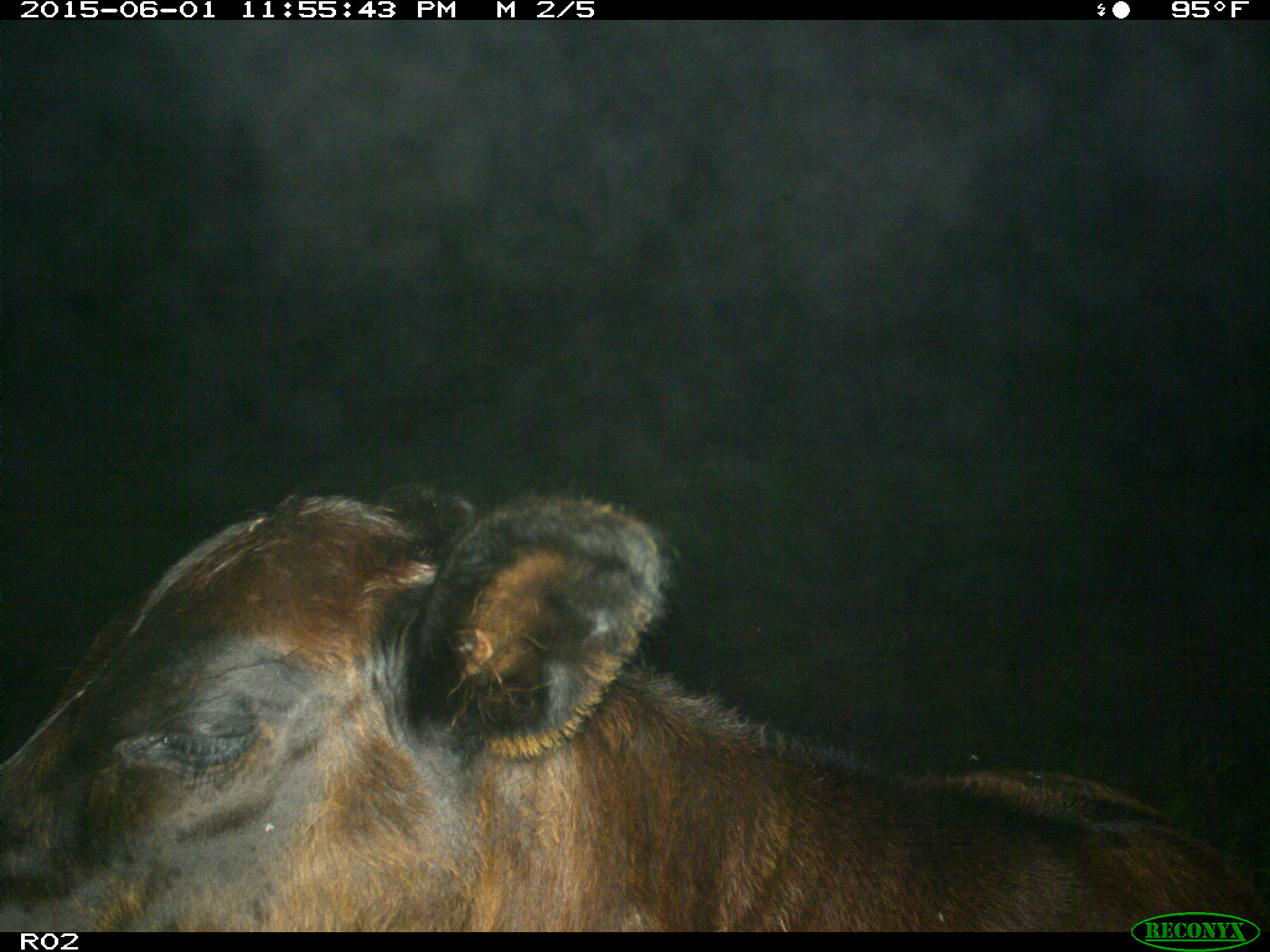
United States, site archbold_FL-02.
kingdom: Animalia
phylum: Chordata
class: Mammalia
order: Artiodactyla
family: Bovidae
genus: Bos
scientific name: Bos taurus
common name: domestic cow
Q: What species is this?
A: Bos taurus (domestic cow).